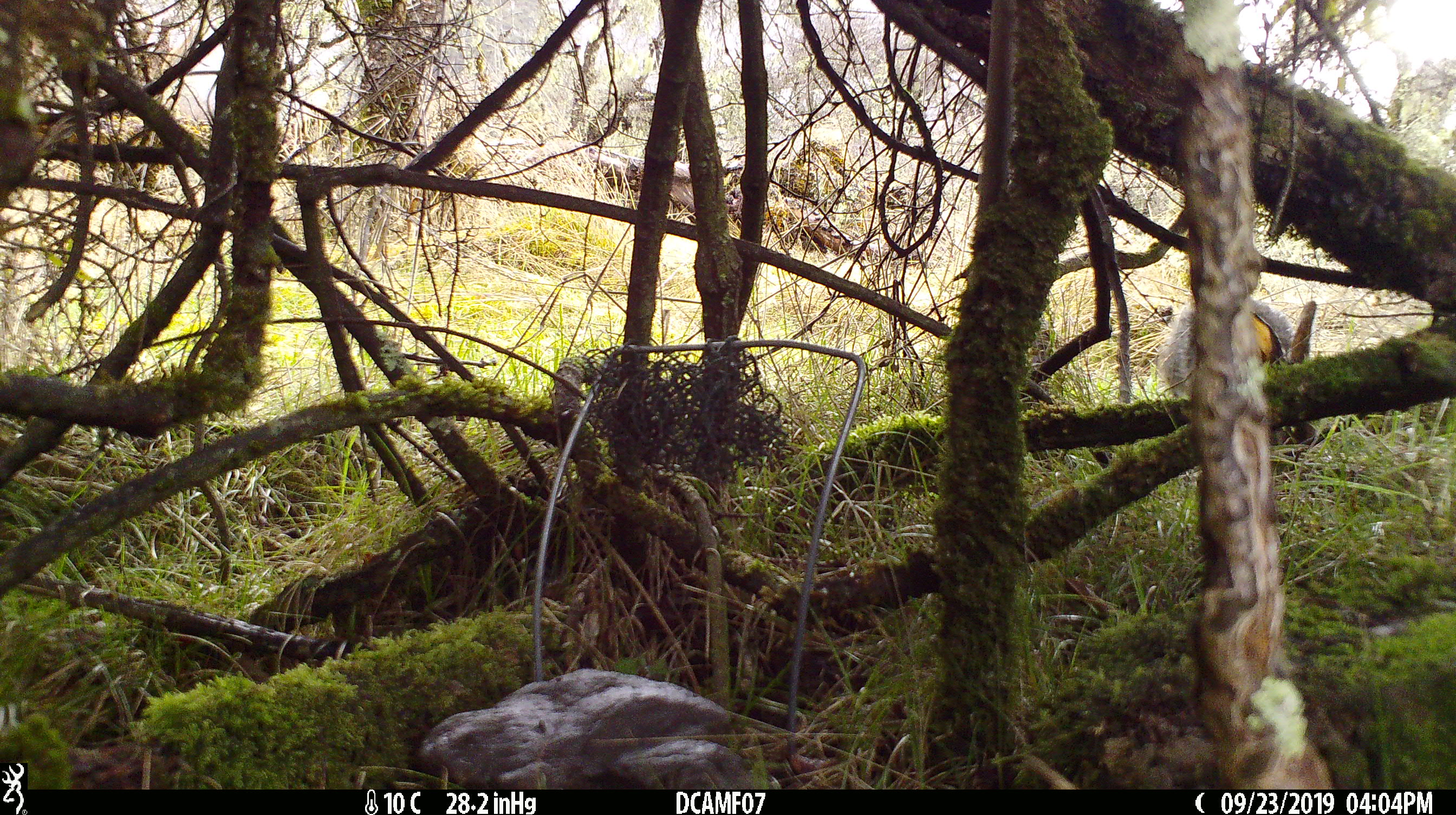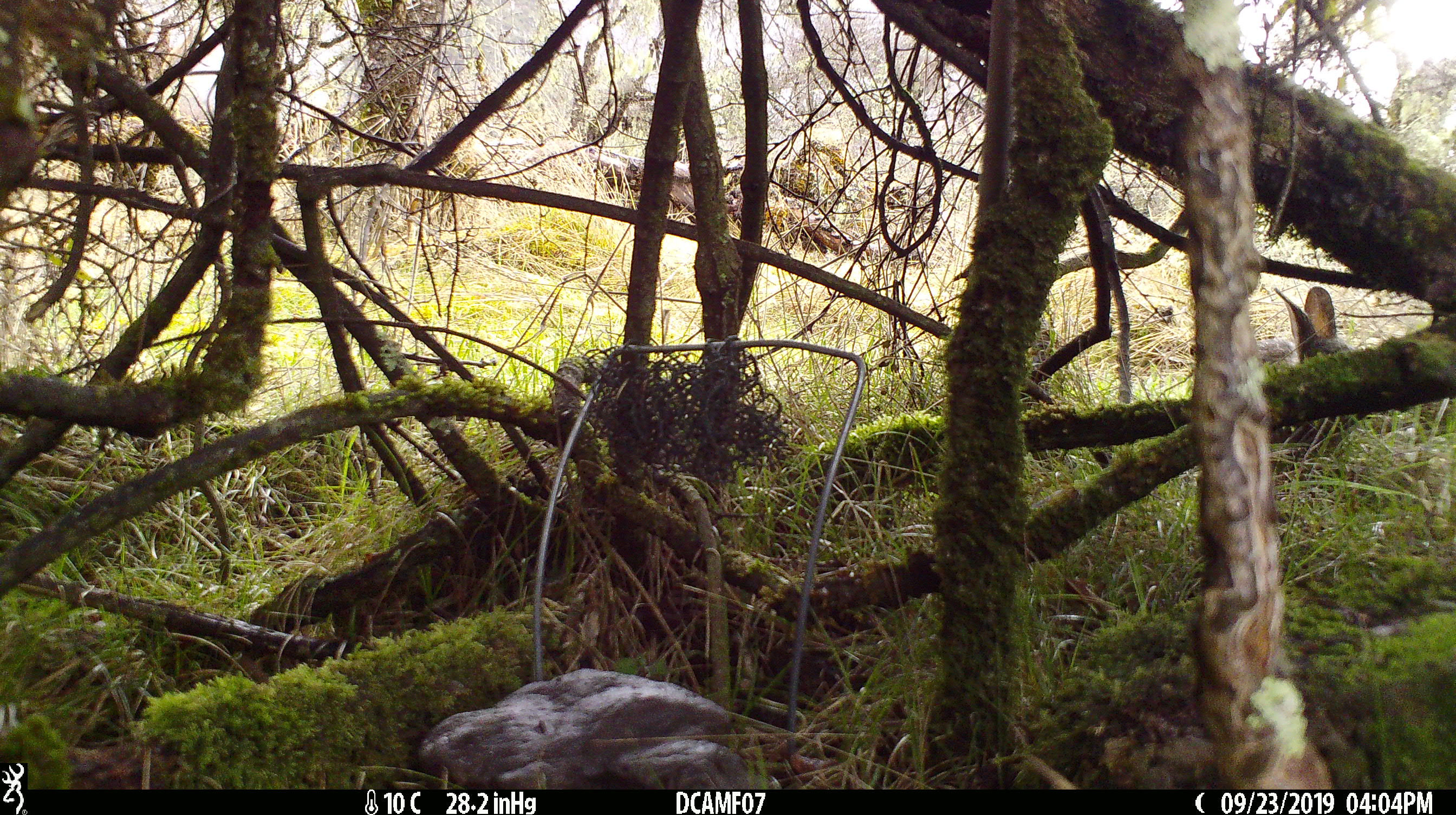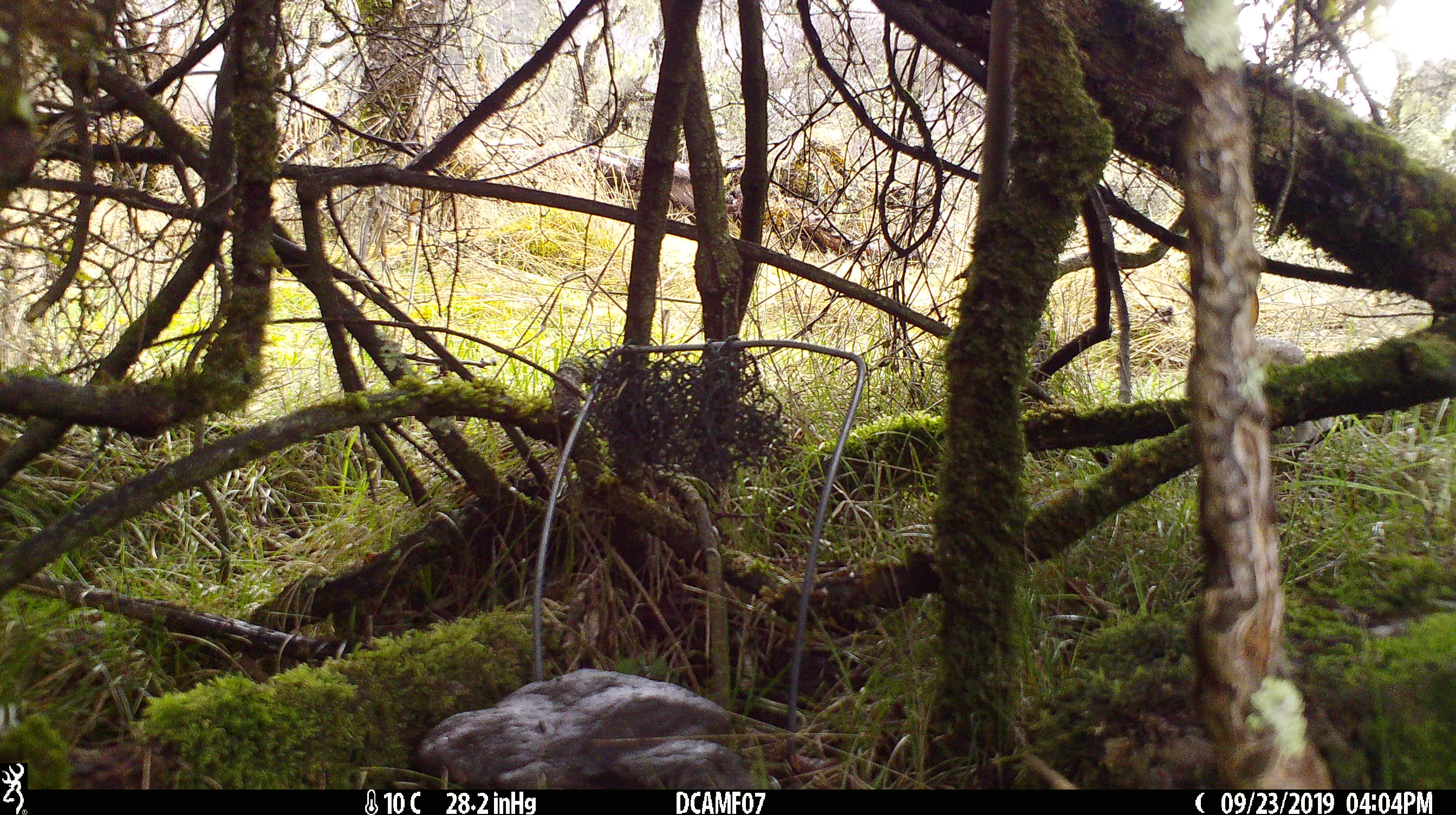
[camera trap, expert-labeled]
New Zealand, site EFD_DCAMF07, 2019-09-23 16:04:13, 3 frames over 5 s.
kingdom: Animalia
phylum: Chordata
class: Mammalia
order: Lagomorpha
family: Leporidae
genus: Oryctolagus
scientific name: Oryctolagus cuniculus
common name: european rabbit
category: rabbit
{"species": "rabbit (european rabbit) (Oryctolagus cuniculus)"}